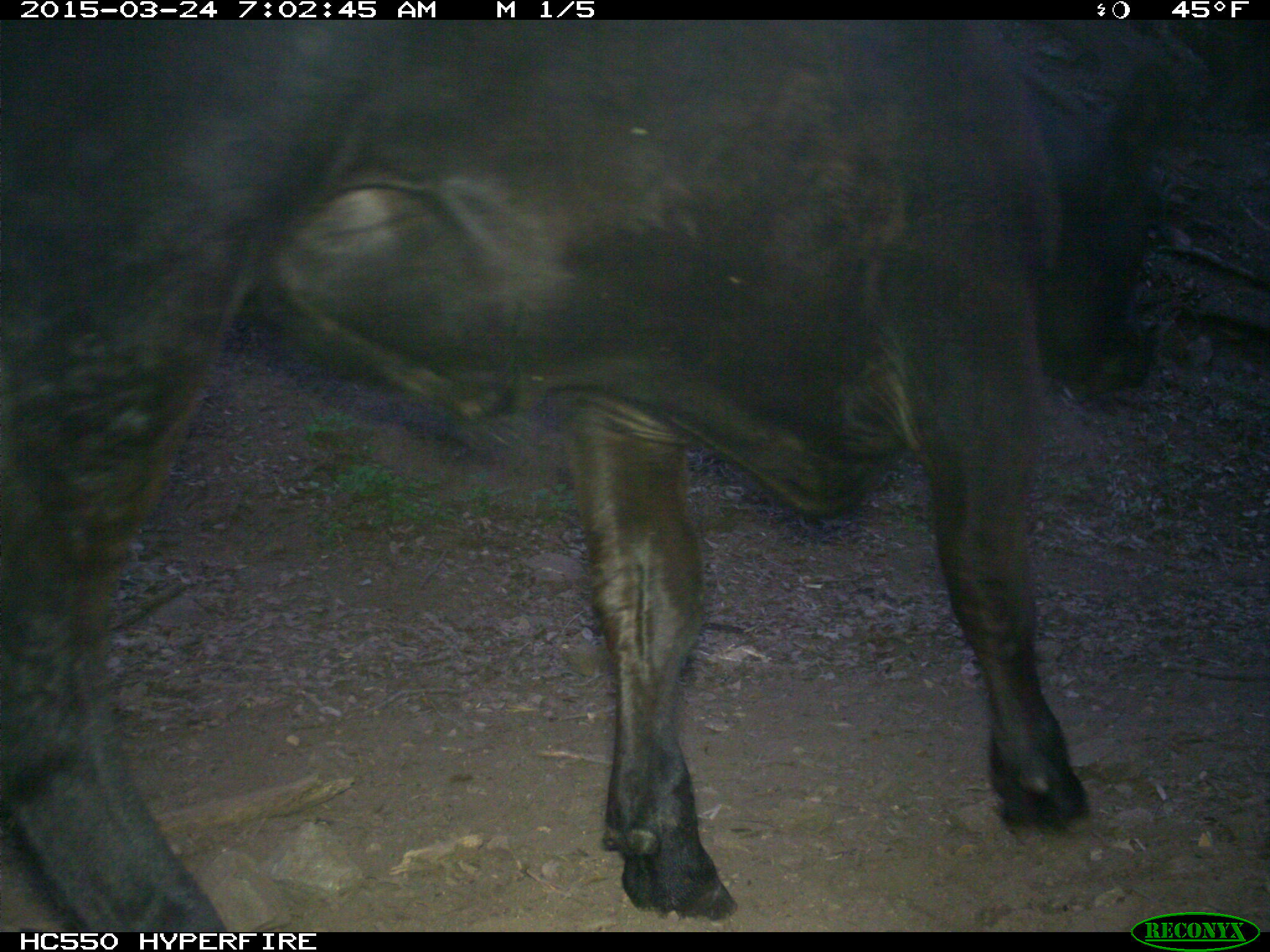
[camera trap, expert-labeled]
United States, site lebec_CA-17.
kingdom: Animalia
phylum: Chordata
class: Mammalia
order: Artiodactyla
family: Bovidae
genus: Bos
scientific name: Bos taurus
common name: domestic cow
Bos taurus (domestic cow).